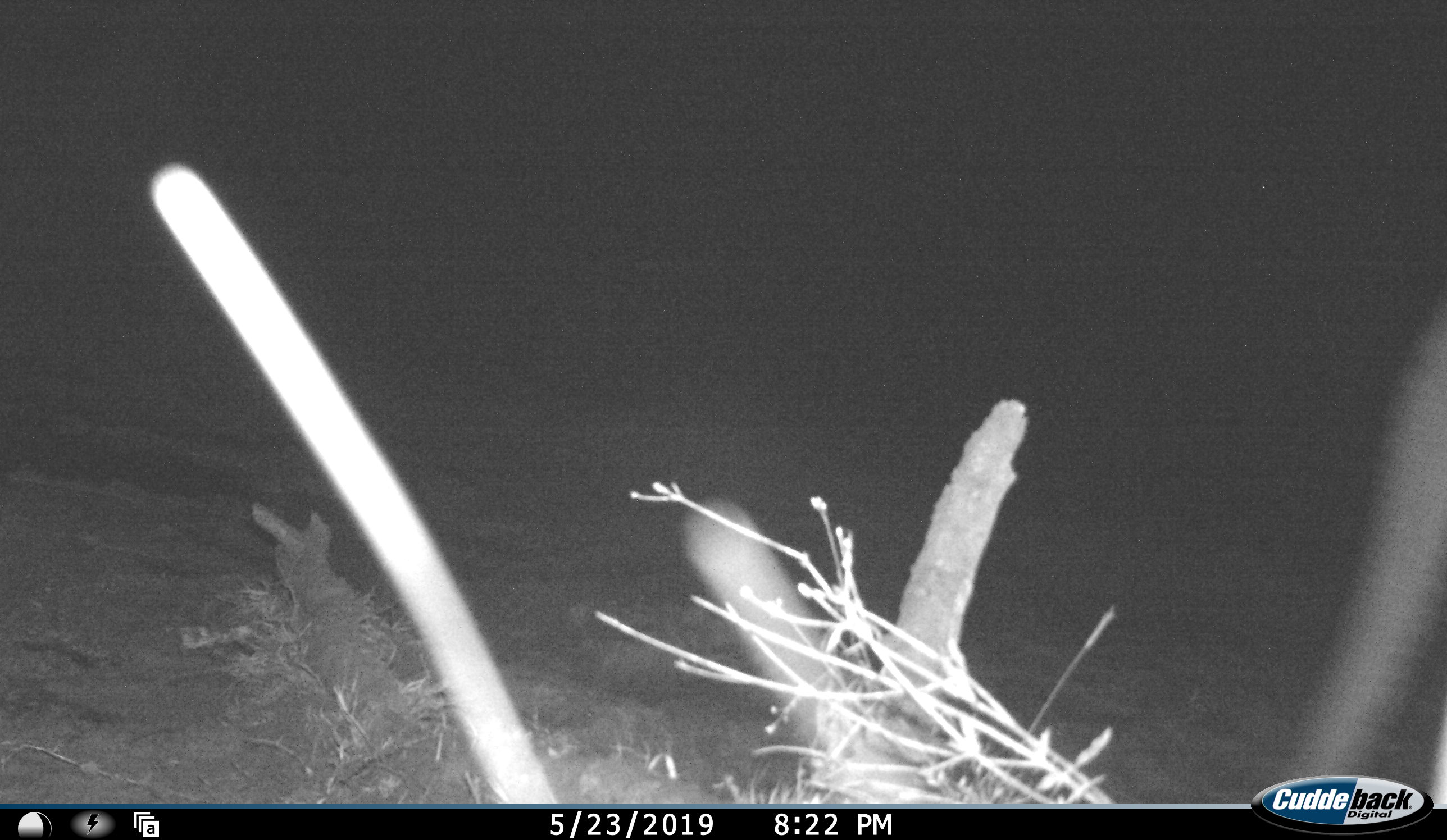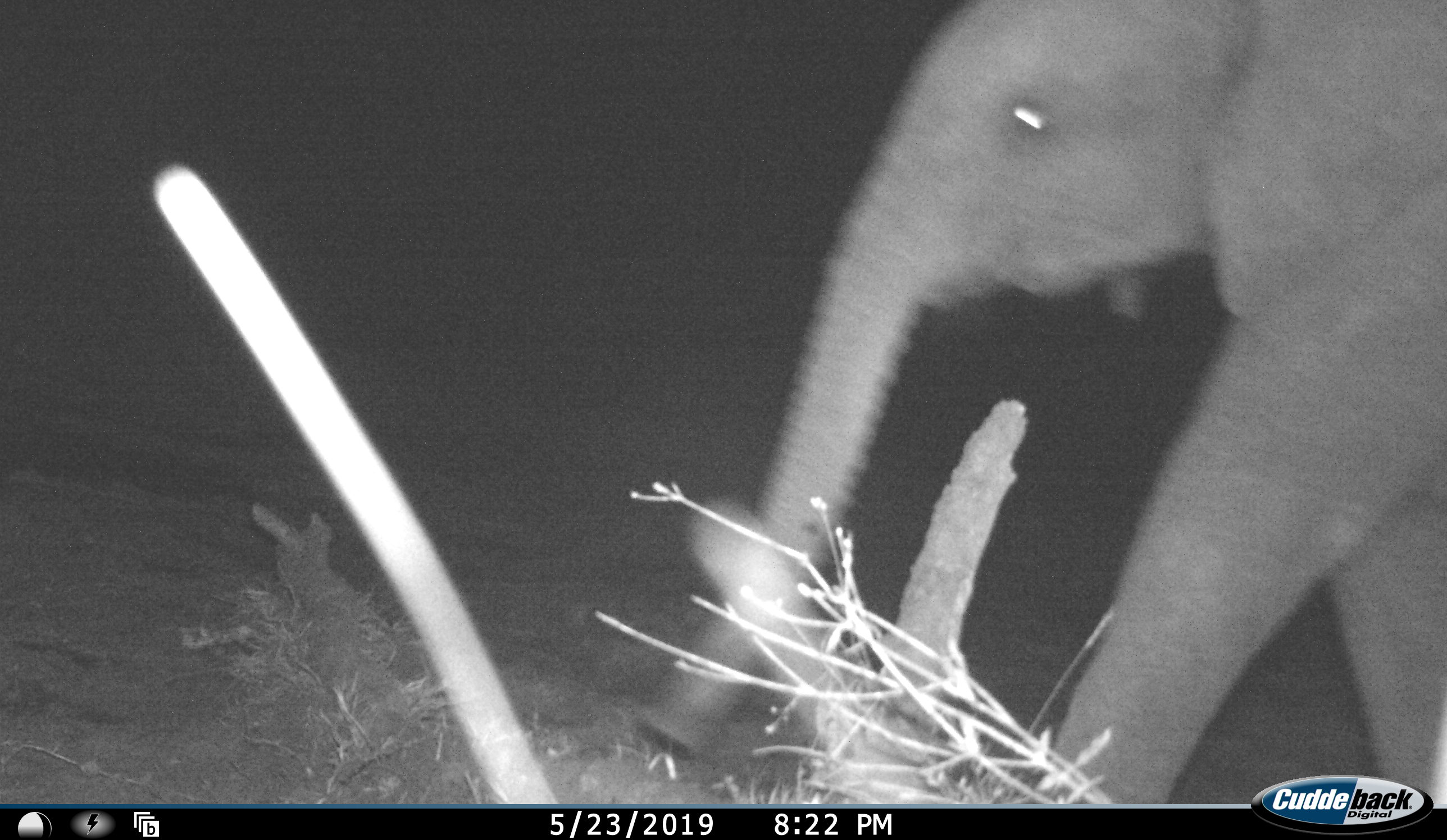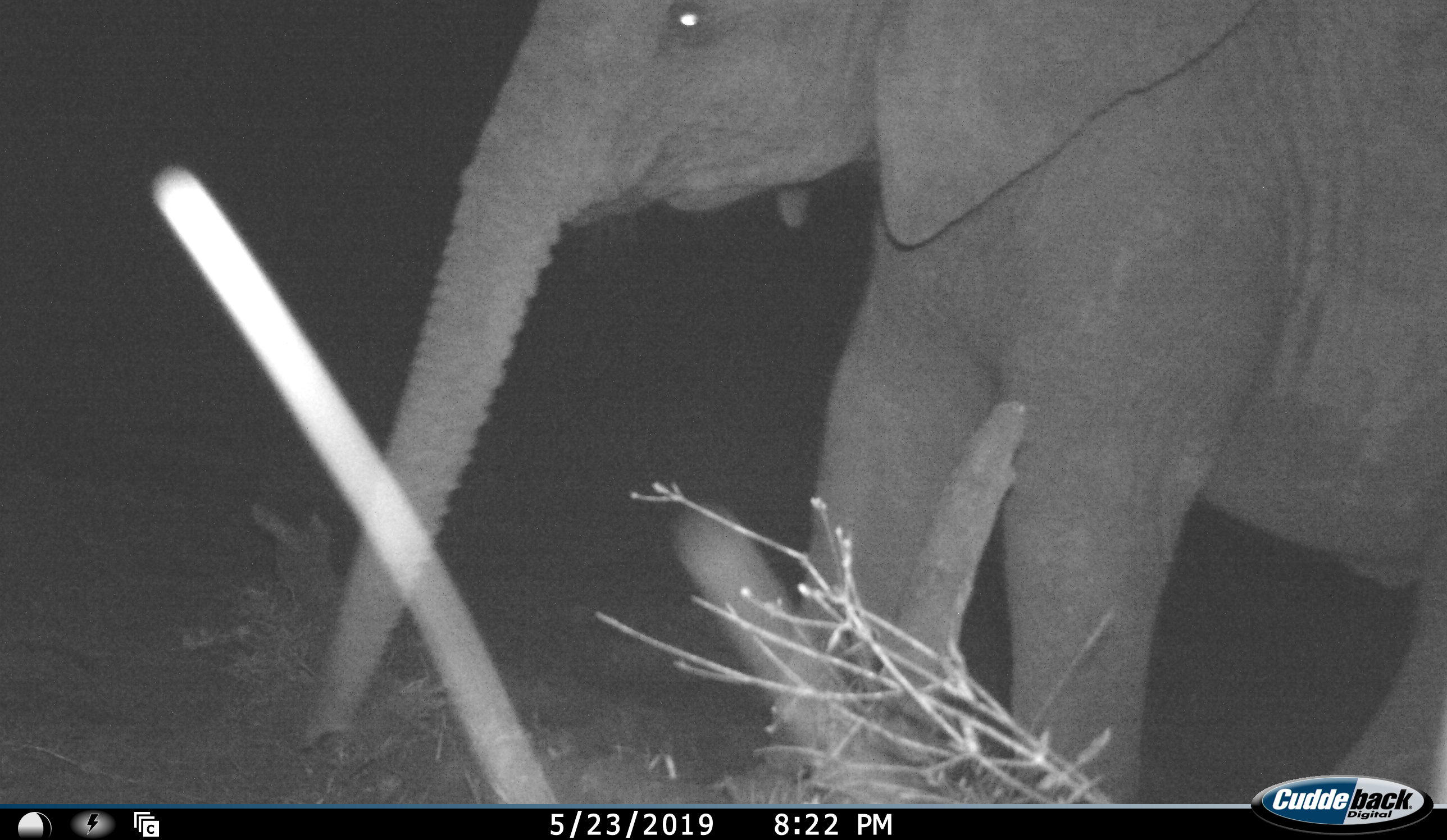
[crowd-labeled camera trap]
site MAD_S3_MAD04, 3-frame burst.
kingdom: Animalia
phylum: Chordata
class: Mammalia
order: Proboscidea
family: Elephantidae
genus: Loxodonta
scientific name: Loxodonta africana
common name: african bush elephant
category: elephant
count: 1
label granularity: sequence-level